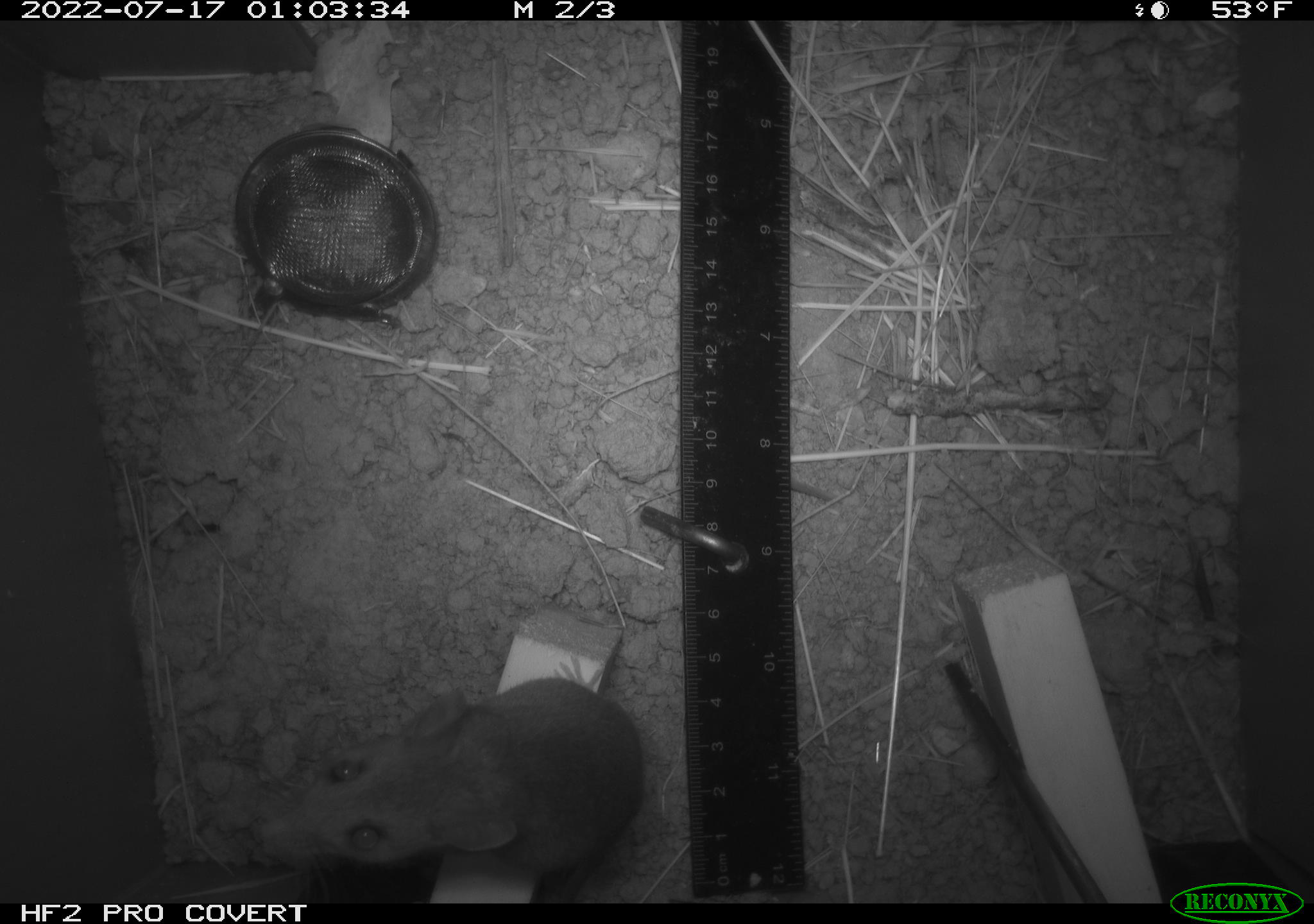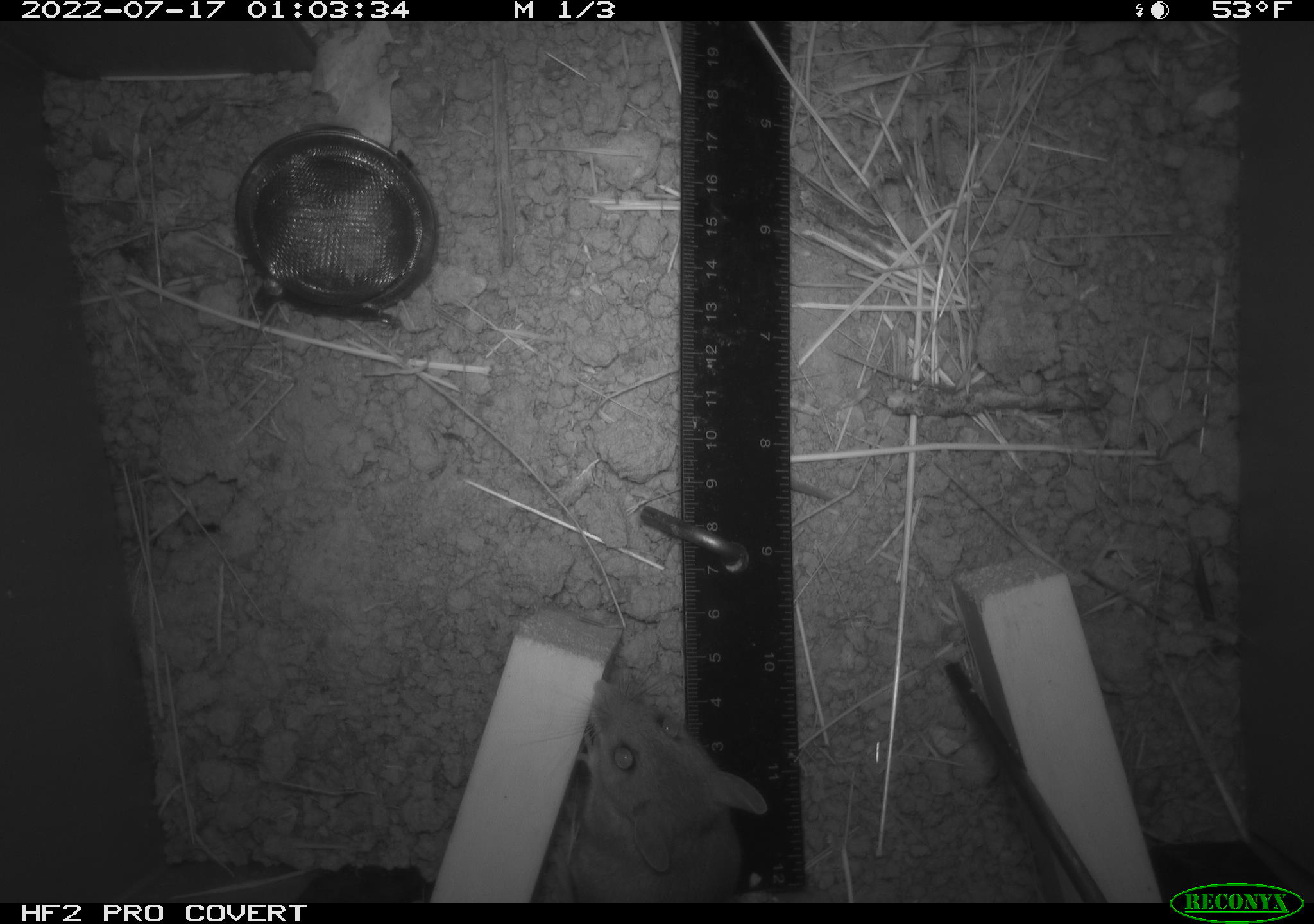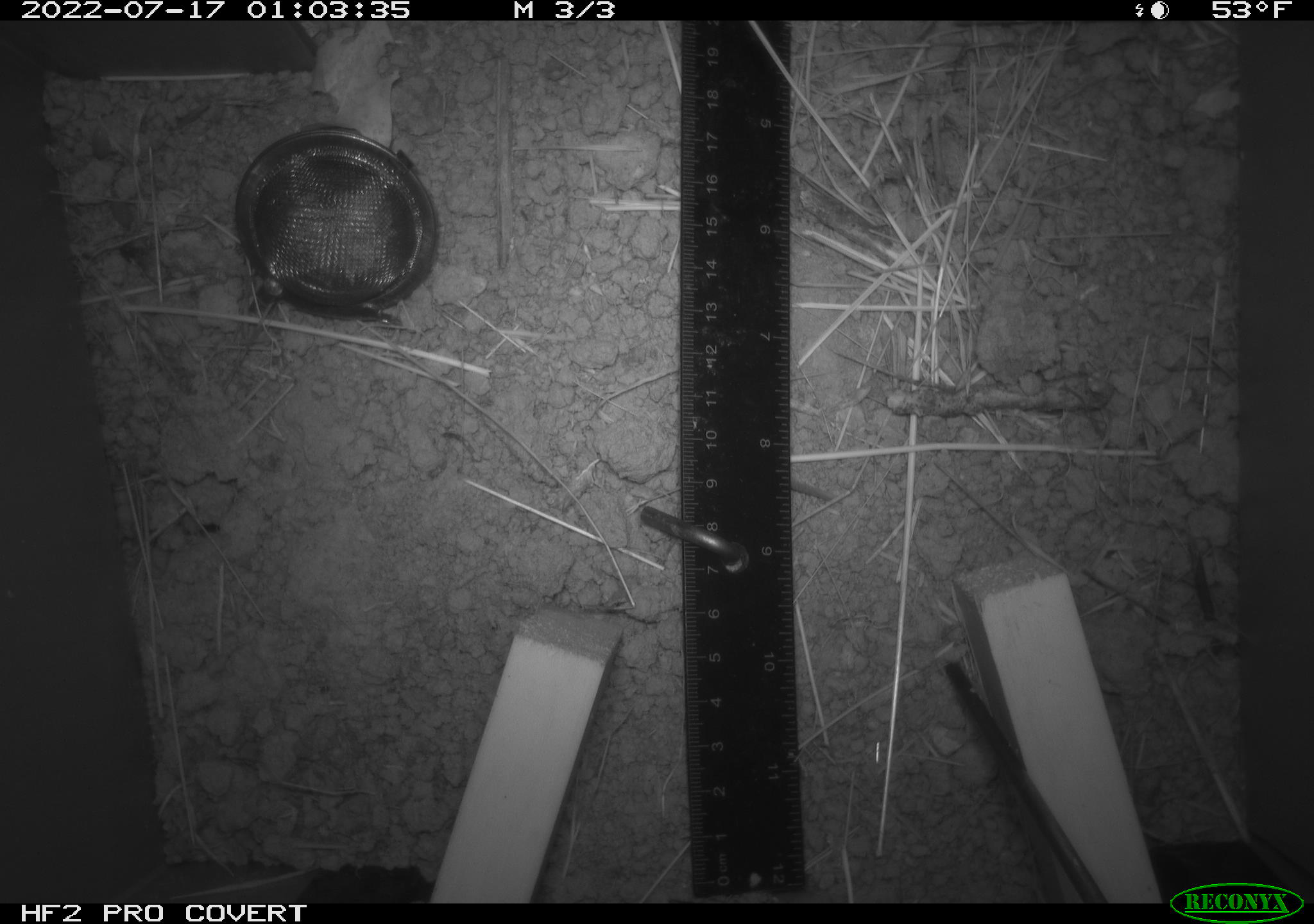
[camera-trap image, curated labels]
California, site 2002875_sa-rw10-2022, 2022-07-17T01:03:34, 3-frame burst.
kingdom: Animalia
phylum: Chordata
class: Mammalia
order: Rodentia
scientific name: Rodentia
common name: mouse species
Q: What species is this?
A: Mouse species (Rodentia).